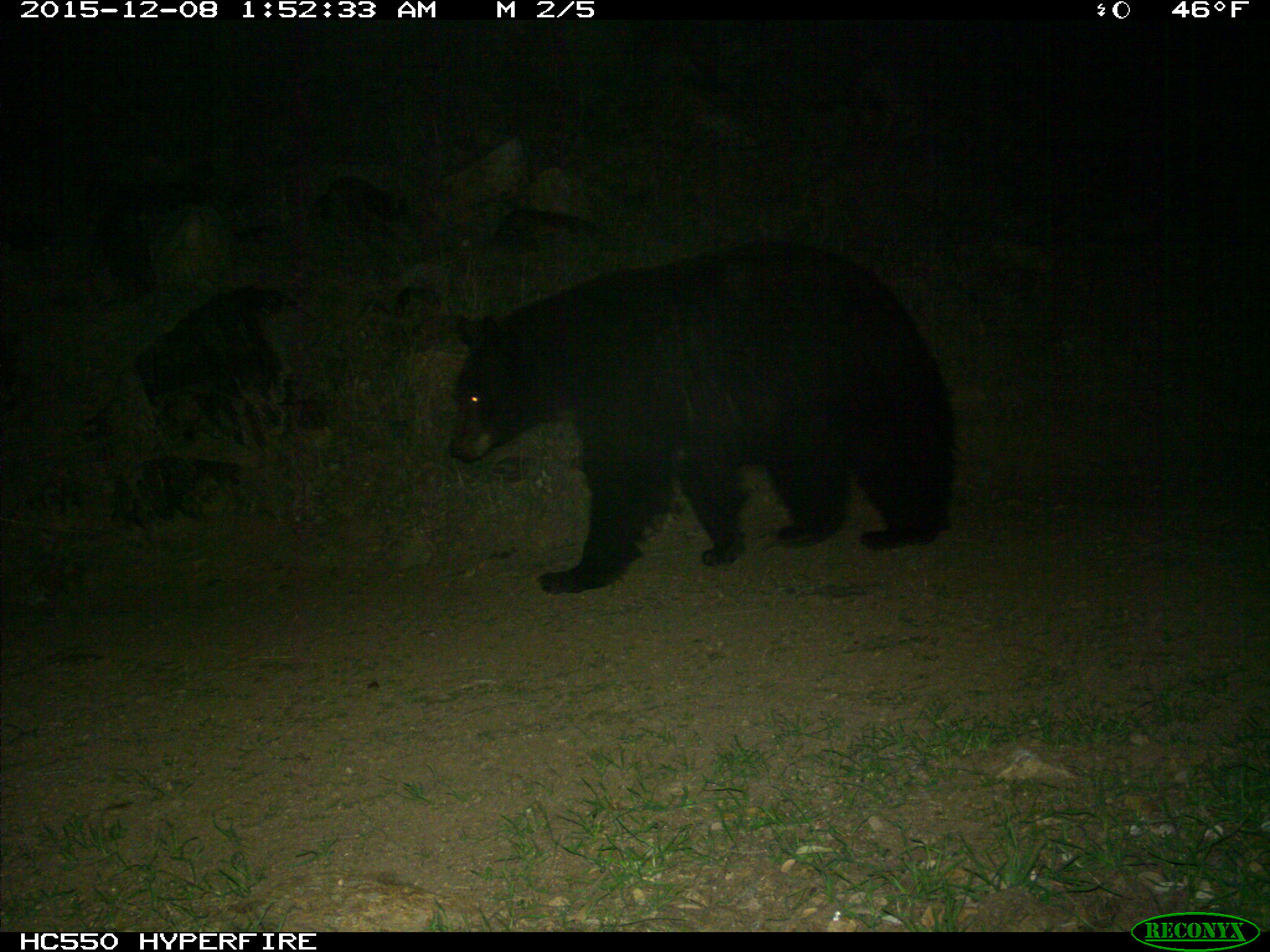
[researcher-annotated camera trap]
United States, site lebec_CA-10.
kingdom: Animalia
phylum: Chordata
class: Mammalia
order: Carnivora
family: Ursidae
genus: Ursus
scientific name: Ursus americanus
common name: american black bear